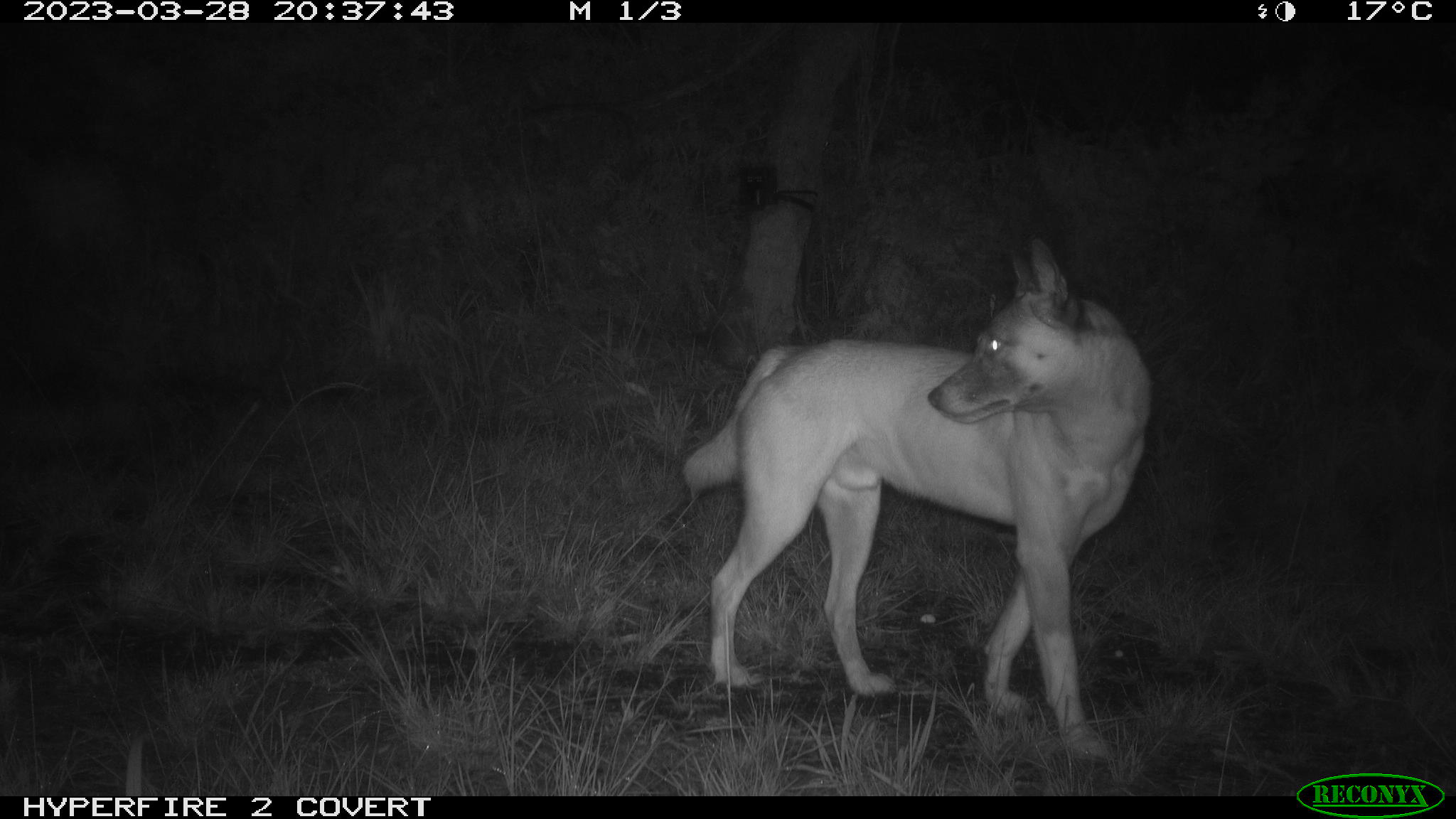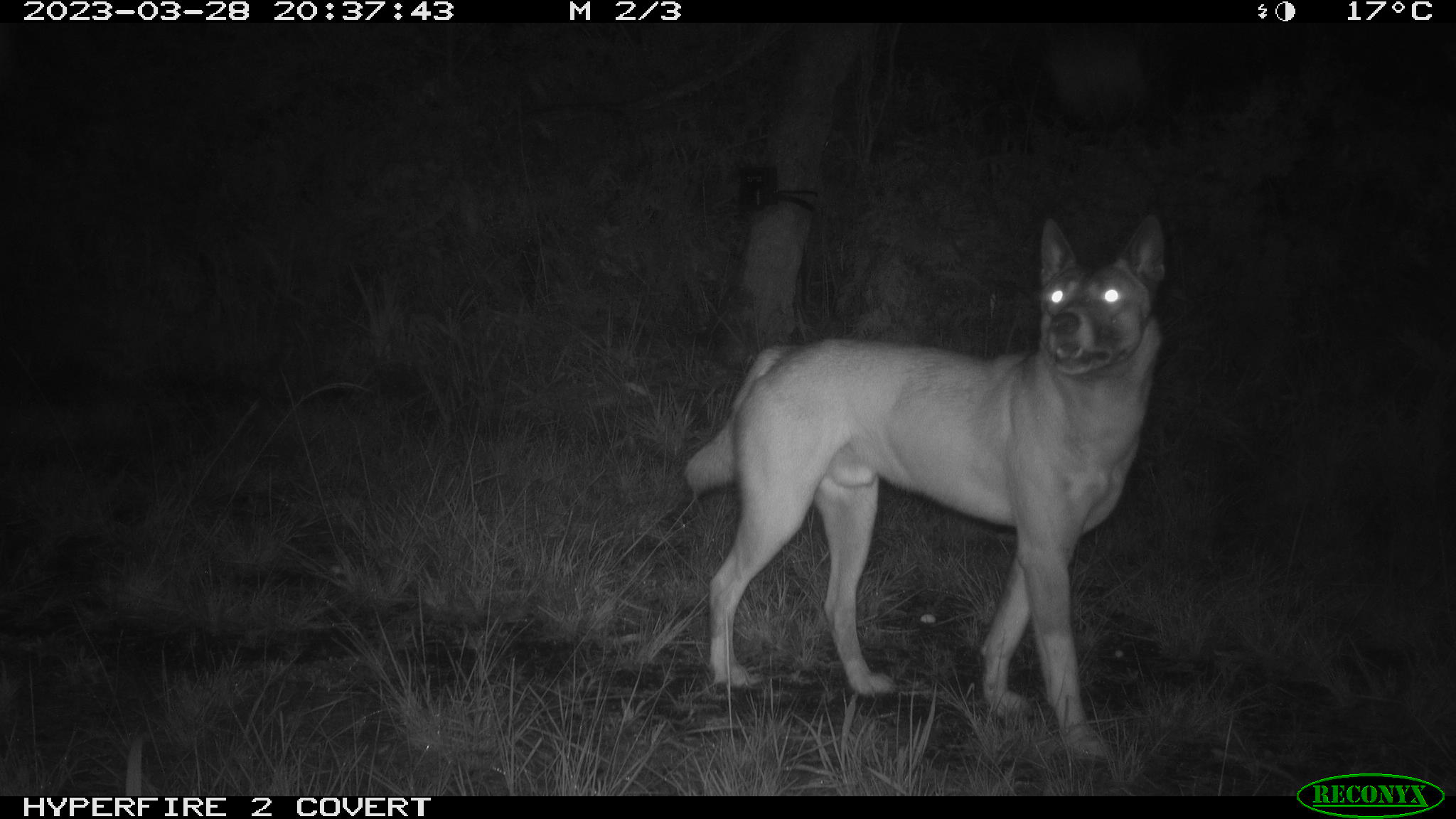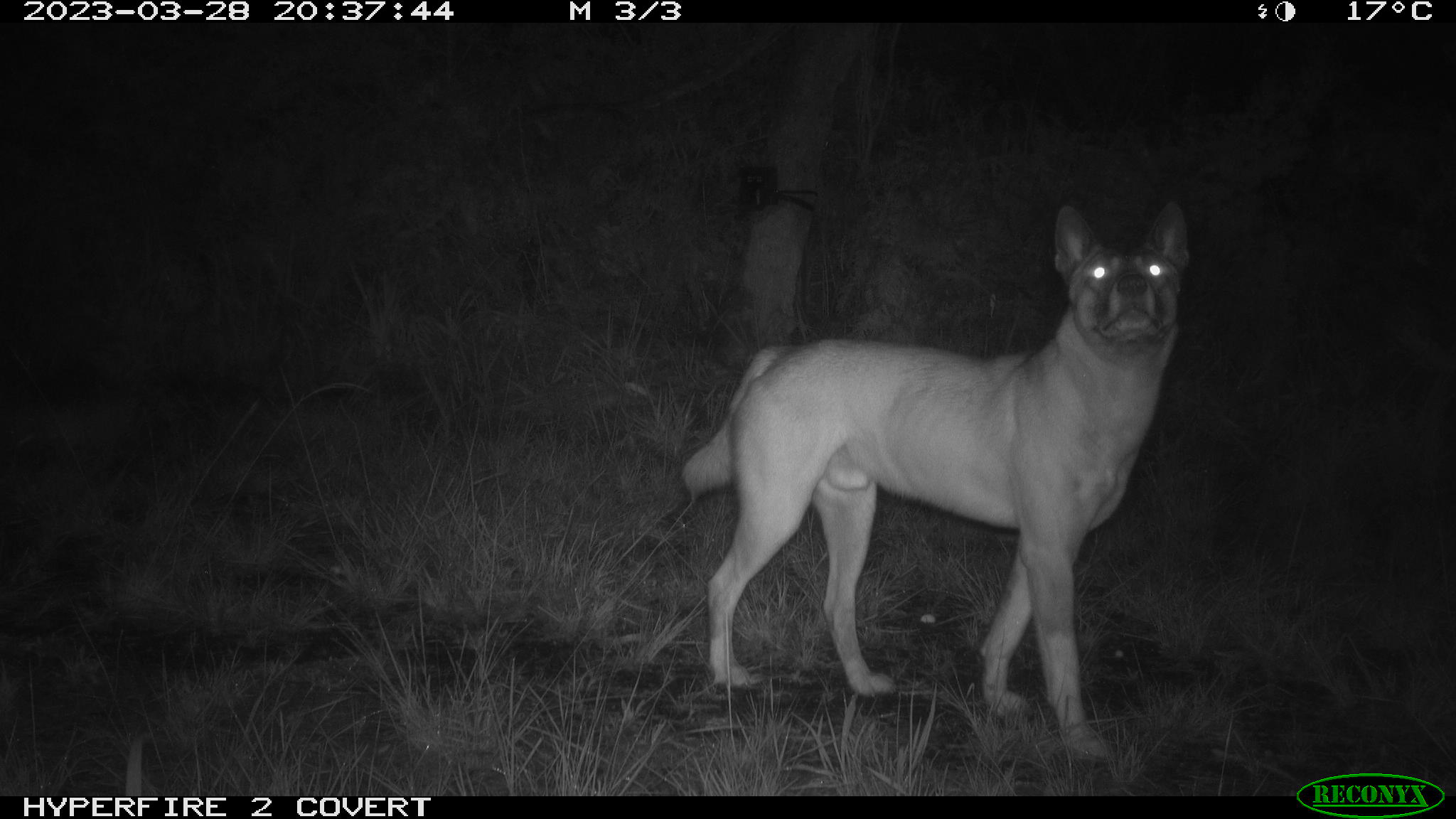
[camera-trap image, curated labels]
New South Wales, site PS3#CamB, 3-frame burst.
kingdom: Animalia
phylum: Chordata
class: Mammalia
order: Carnivora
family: Canidae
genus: Canis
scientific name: Canis familiaris dingo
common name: dingo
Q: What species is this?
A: Dingo (Canis familiaris dingo).